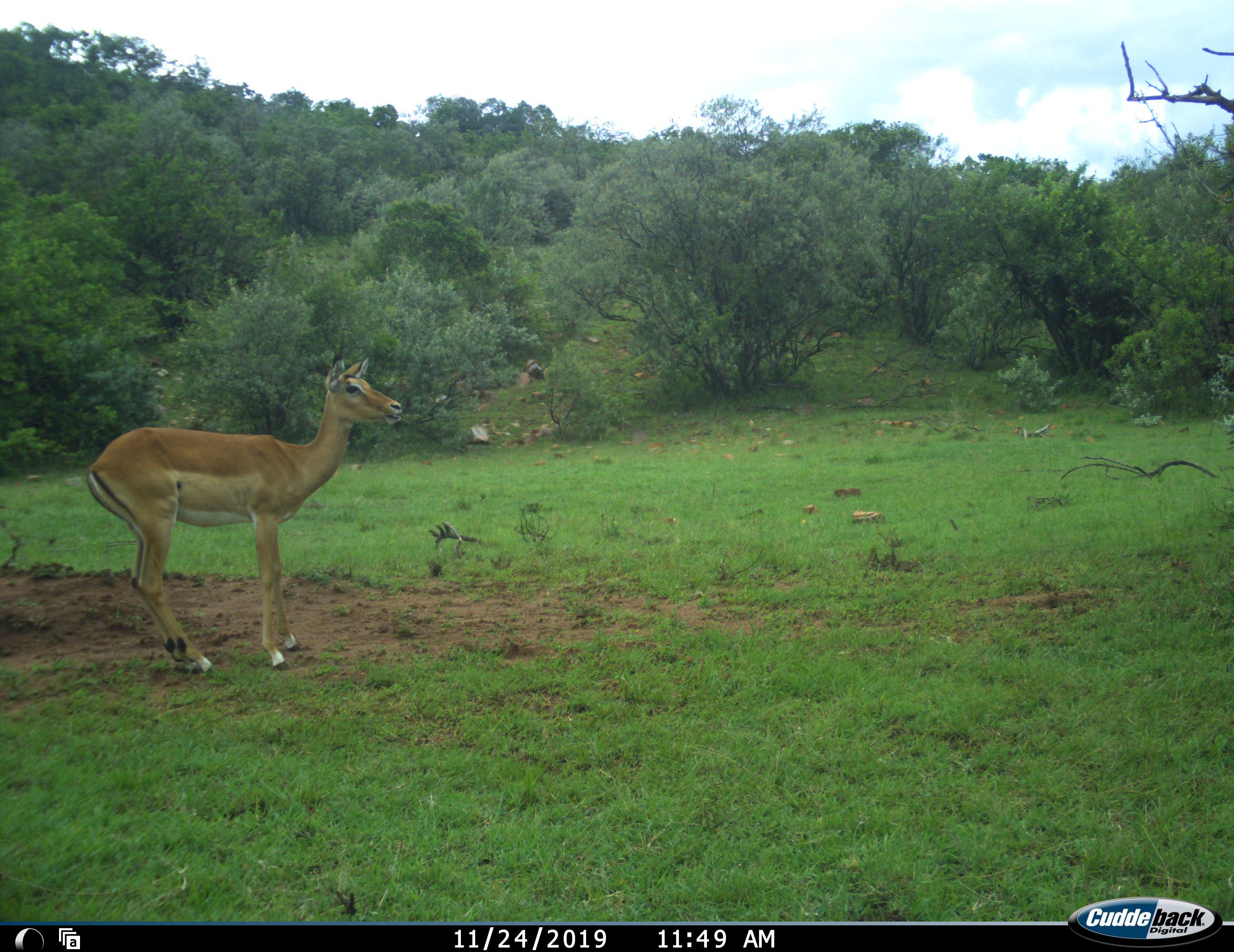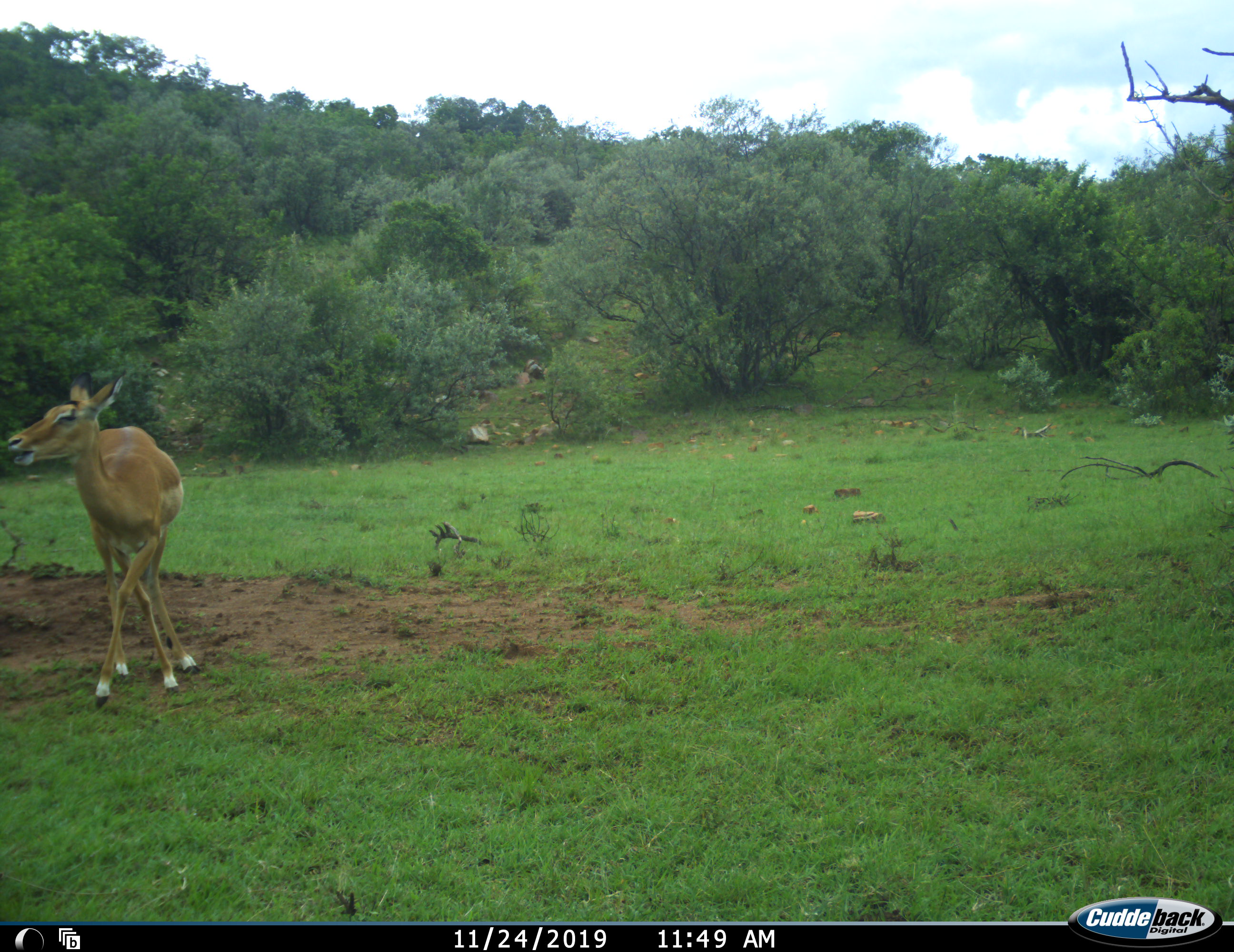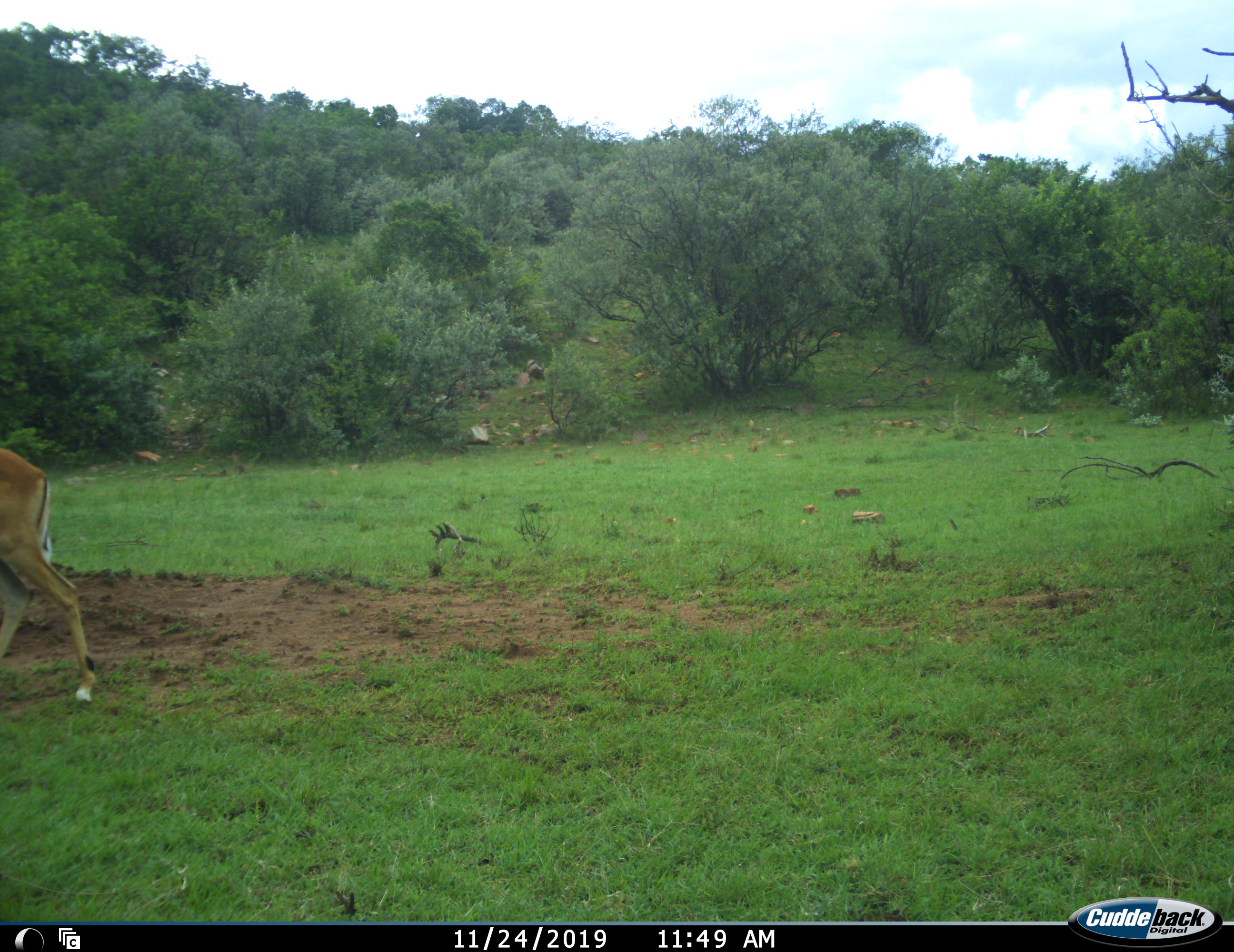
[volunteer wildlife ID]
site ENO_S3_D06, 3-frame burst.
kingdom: Animalia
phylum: Chordata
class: Mammalia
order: Artiodactyla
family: Bovidae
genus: Aepyceros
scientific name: Aepyceros melampus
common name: impala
Impala (Aepyceros melampus), count 1. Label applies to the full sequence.